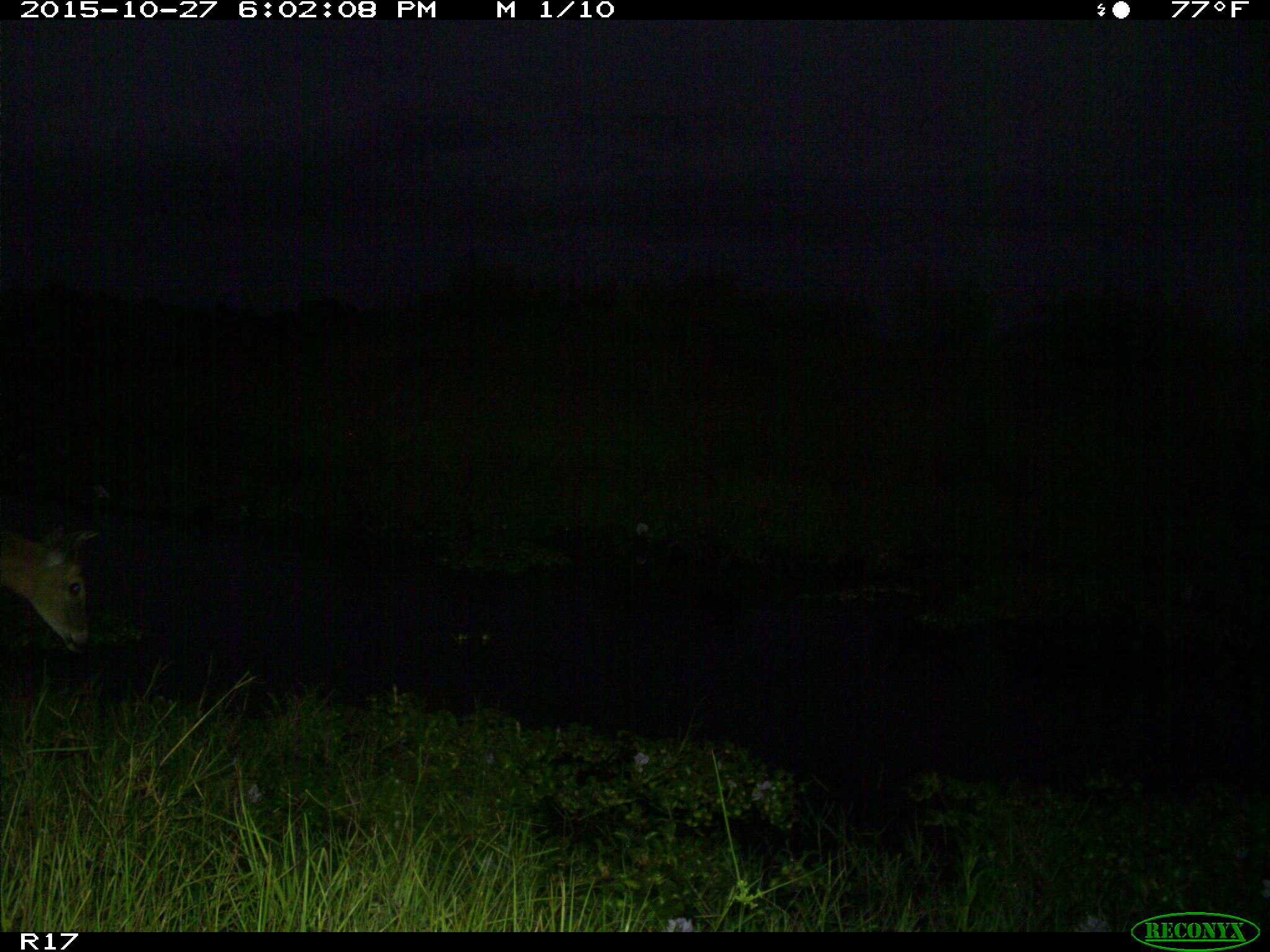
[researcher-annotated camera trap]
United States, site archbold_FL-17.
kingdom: Animalia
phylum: Chordata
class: Mammalia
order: Artiodactyla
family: Cervidae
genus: Odocoileus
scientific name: Odocoileus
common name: deer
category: unidentified deer